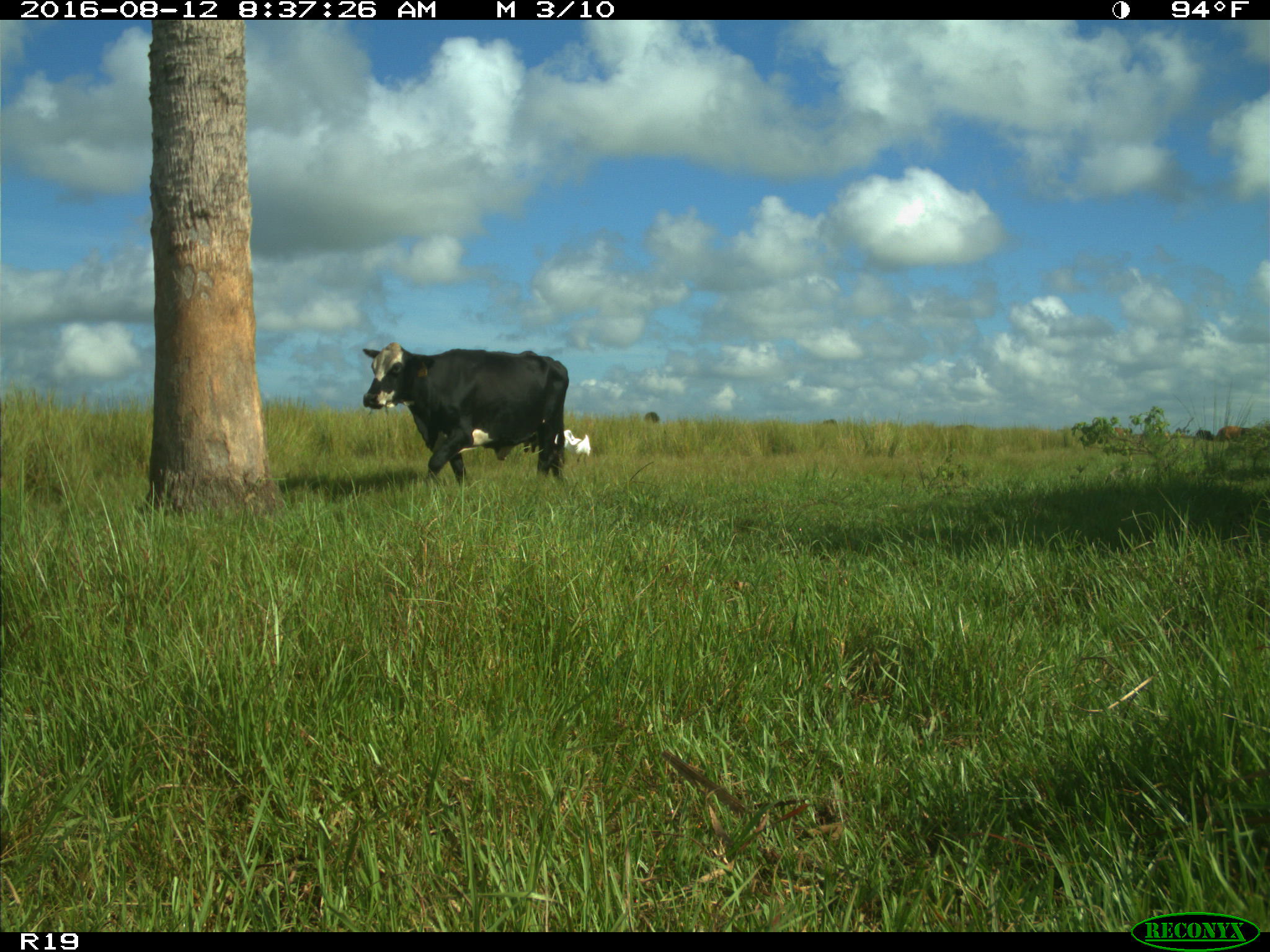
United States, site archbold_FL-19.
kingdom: Animalia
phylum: Chordata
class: Mammalia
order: Artiodactyla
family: Bovidae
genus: Bos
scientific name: Bos taurus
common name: domestic cow